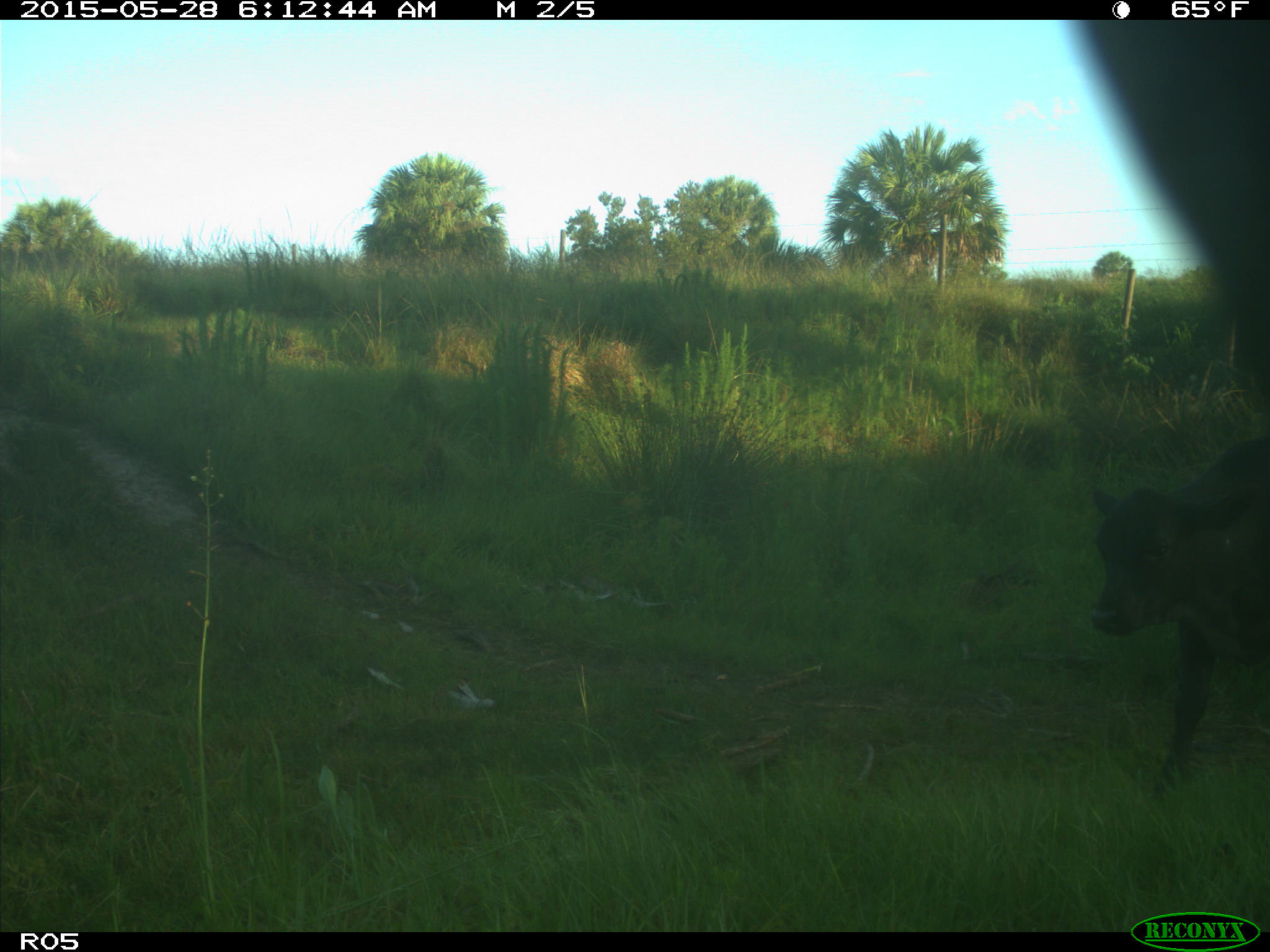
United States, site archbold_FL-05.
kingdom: Animalia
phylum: Chordata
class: Mammalia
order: Artiodactyla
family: Bovidae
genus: Bos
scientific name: Bos taurus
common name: domestic cow